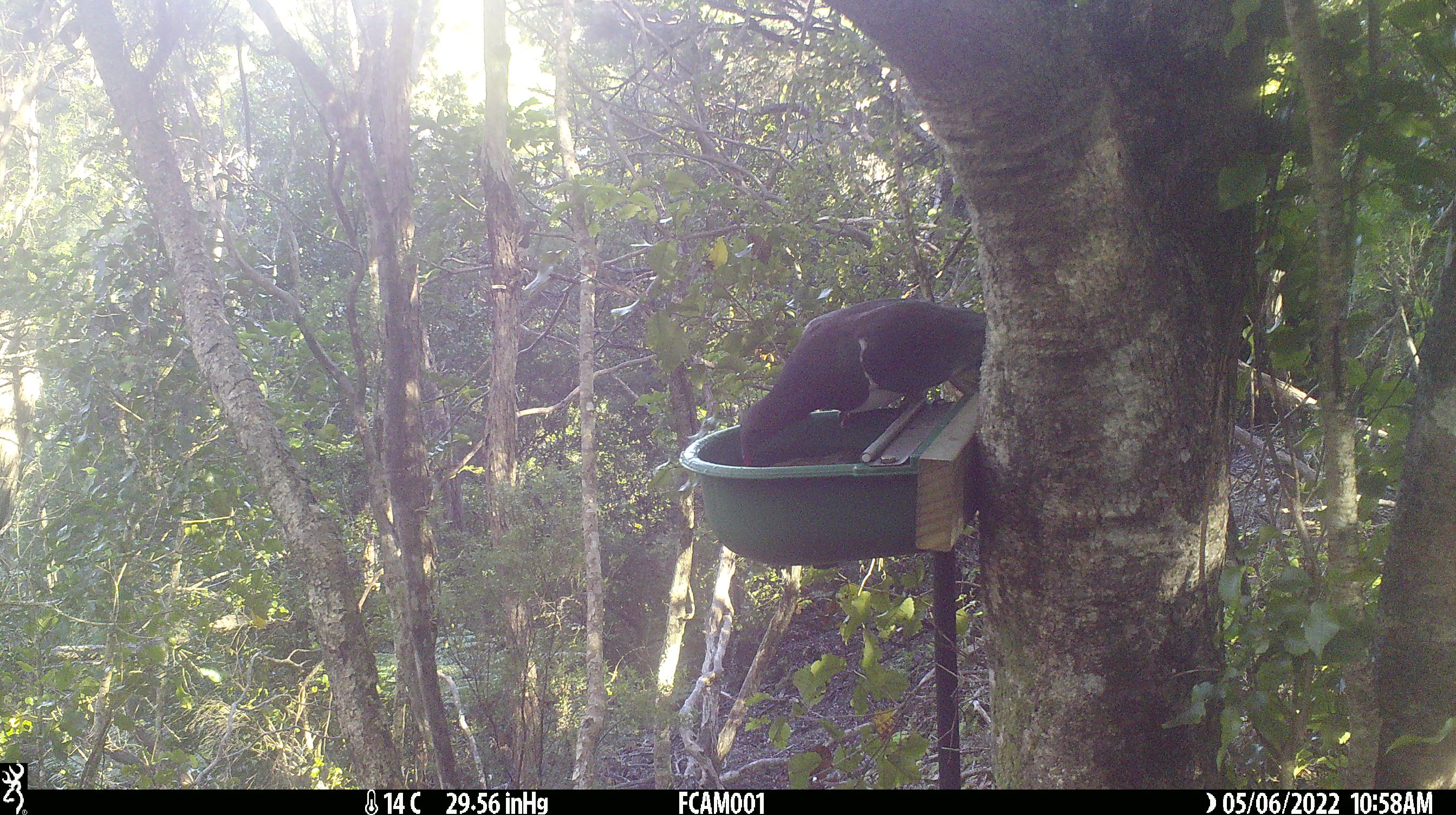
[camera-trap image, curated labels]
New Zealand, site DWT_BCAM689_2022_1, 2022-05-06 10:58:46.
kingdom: Animalia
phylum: Chordata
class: Aves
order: Columbiformes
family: Columbidae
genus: Hemiphaga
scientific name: Hemiphaga novaeseelandiae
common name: new zealand pigeon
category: kereru